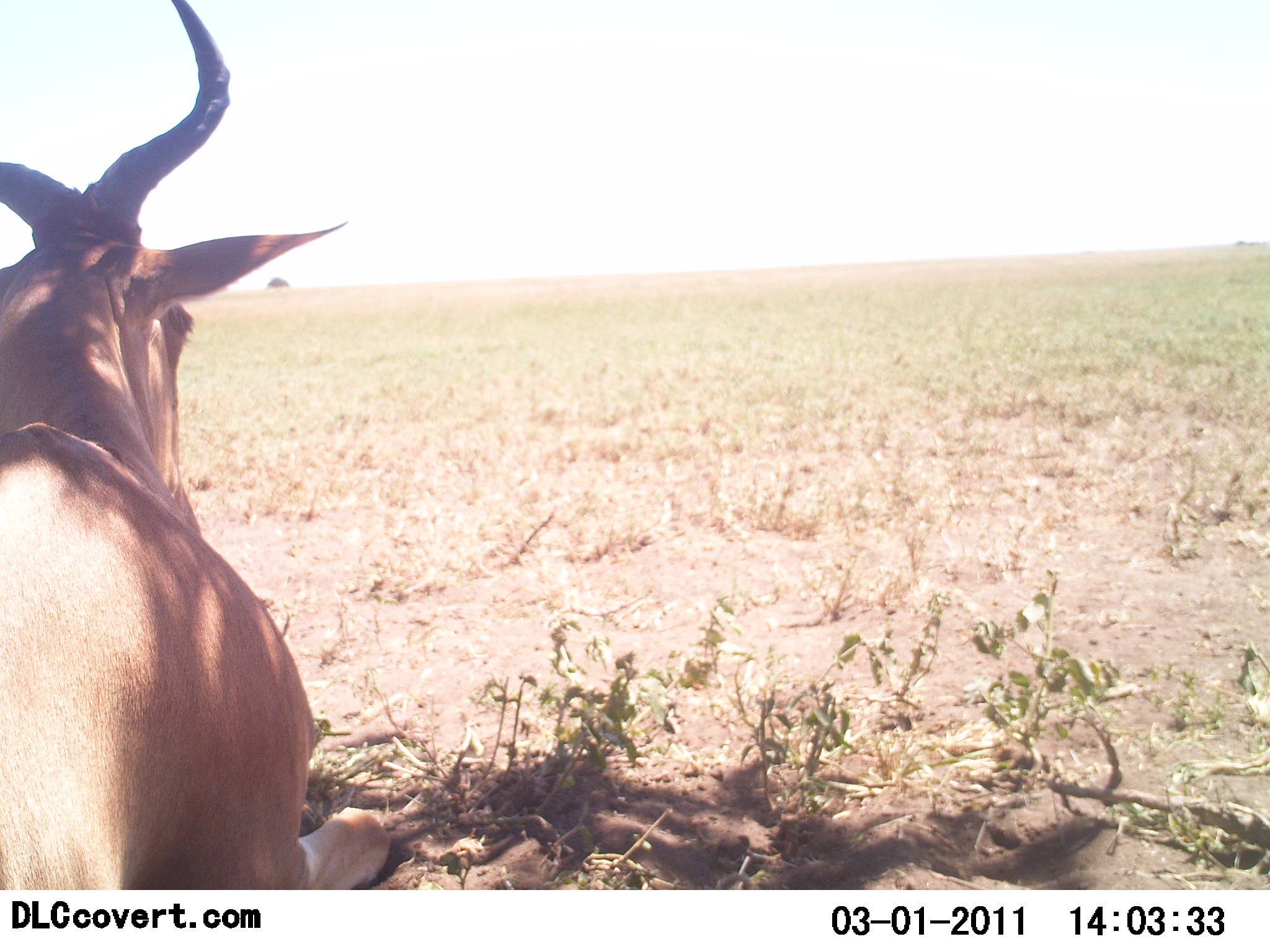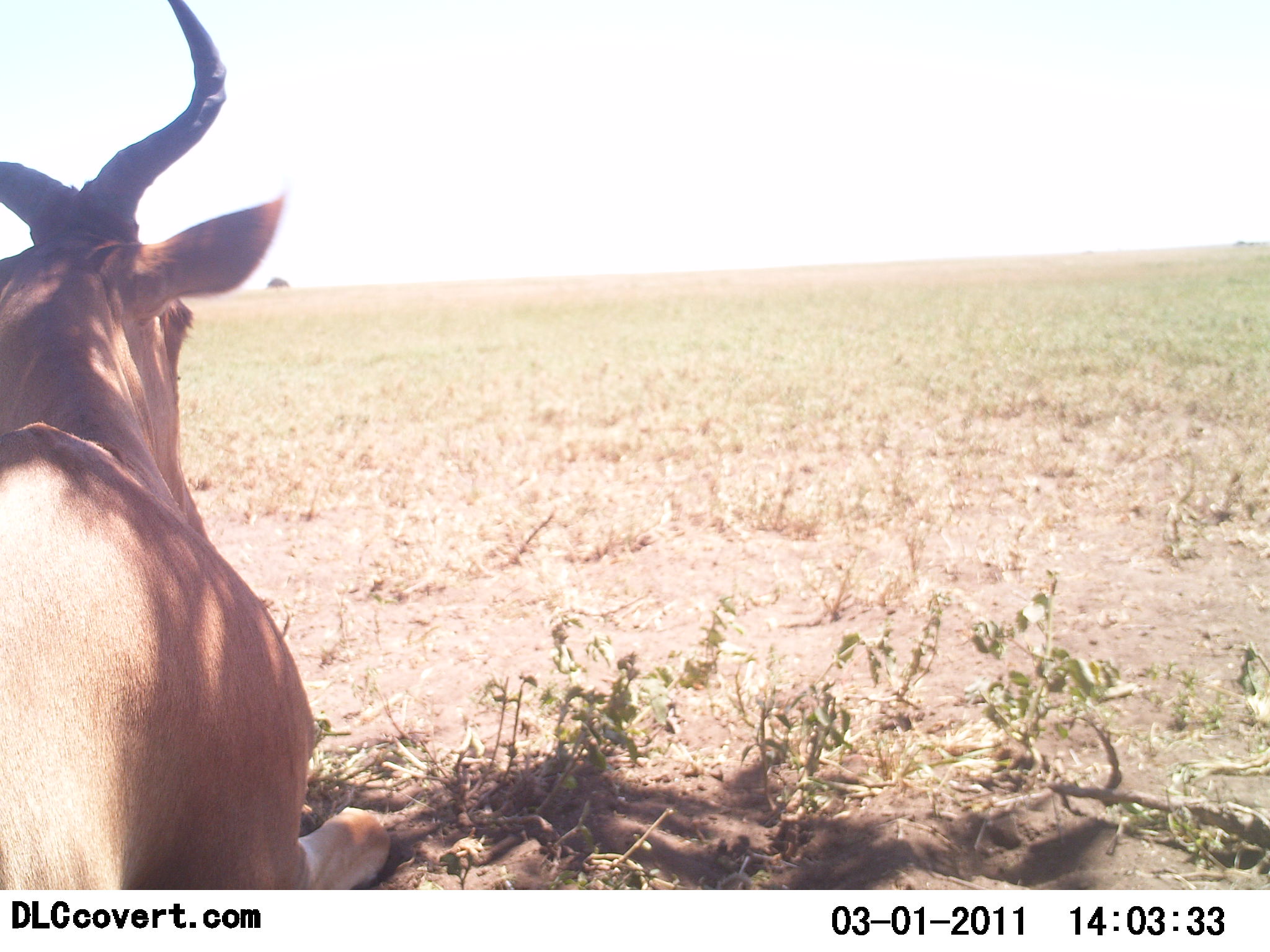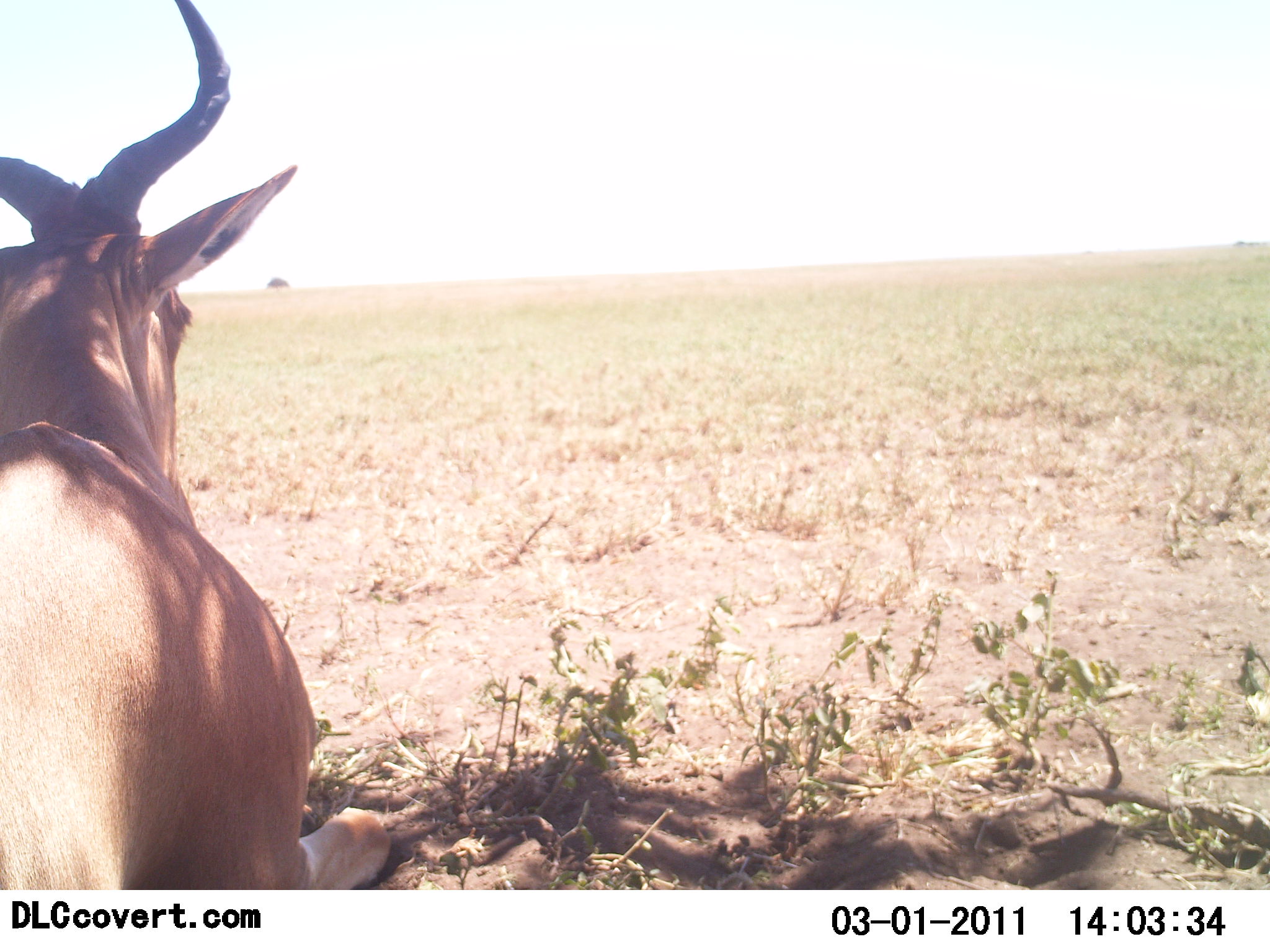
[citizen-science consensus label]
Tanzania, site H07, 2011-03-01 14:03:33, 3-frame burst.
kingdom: Animalia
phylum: Chordata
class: Mammalia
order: Artiodactyla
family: Bovidae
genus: Alcelaphus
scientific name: Alcelaphus buselaphus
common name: hartebeest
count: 1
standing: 31%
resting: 77%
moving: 0%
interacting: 0%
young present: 8%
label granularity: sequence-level